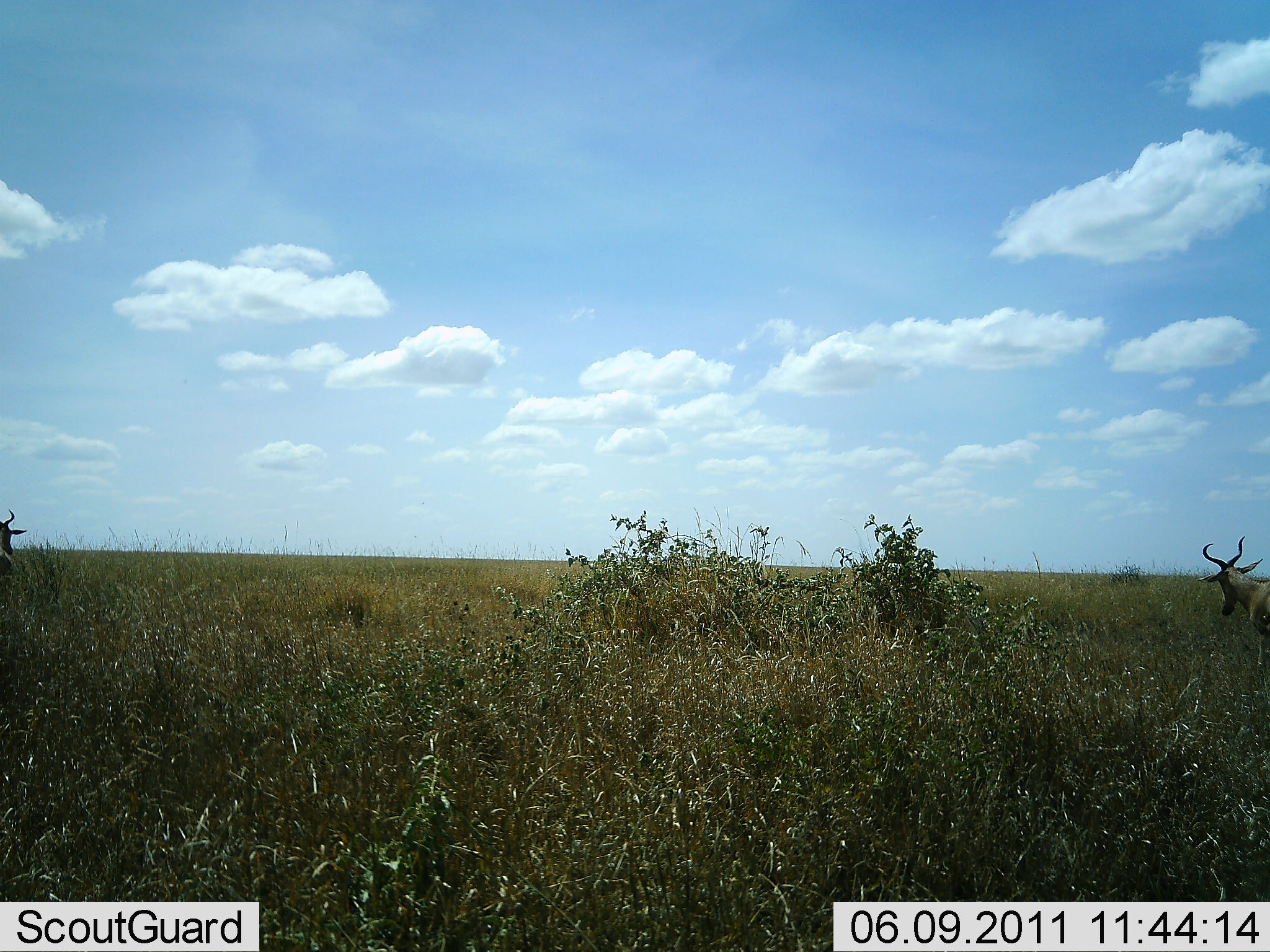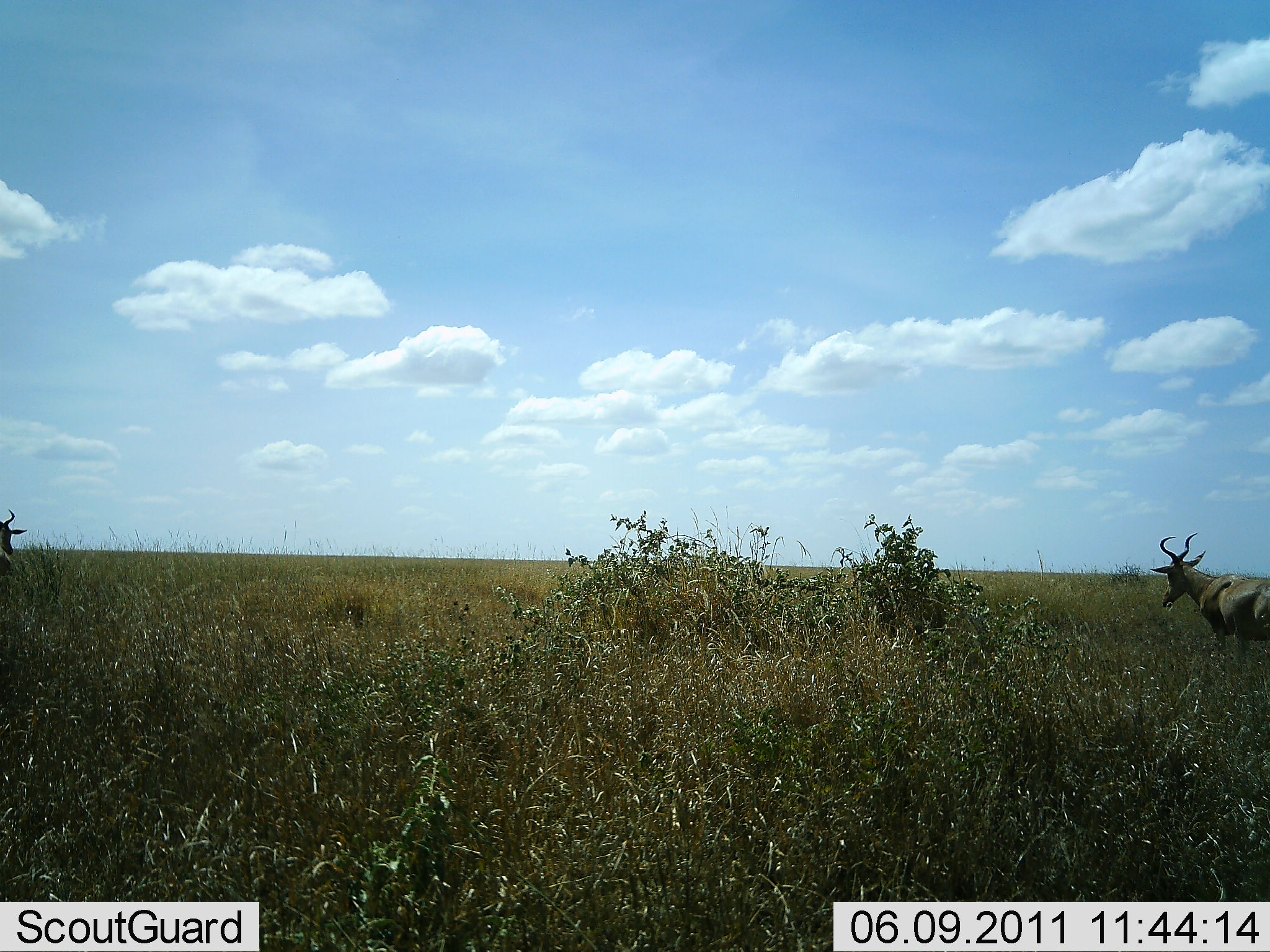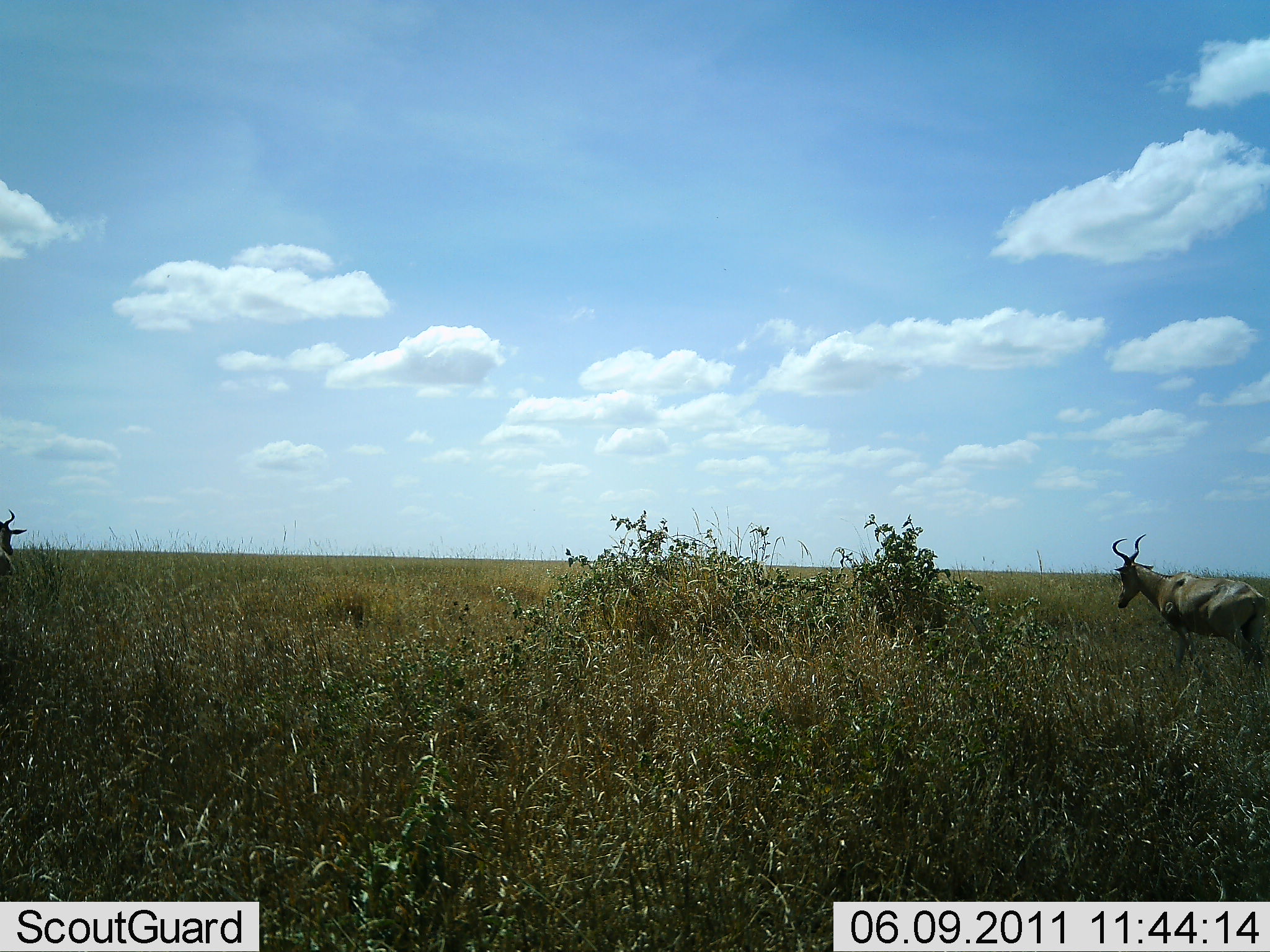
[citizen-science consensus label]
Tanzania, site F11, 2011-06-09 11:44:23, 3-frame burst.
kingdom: Animalia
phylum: Chordata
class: Mammalia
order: Artiodactyla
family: Bovidae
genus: Alcelaphus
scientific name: Alcelaphus buselaphus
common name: hartebeest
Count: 2.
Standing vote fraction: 46%.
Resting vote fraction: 0%.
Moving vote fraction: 85%.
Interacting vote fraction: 0%.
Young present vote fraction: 0%.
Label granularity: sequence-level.